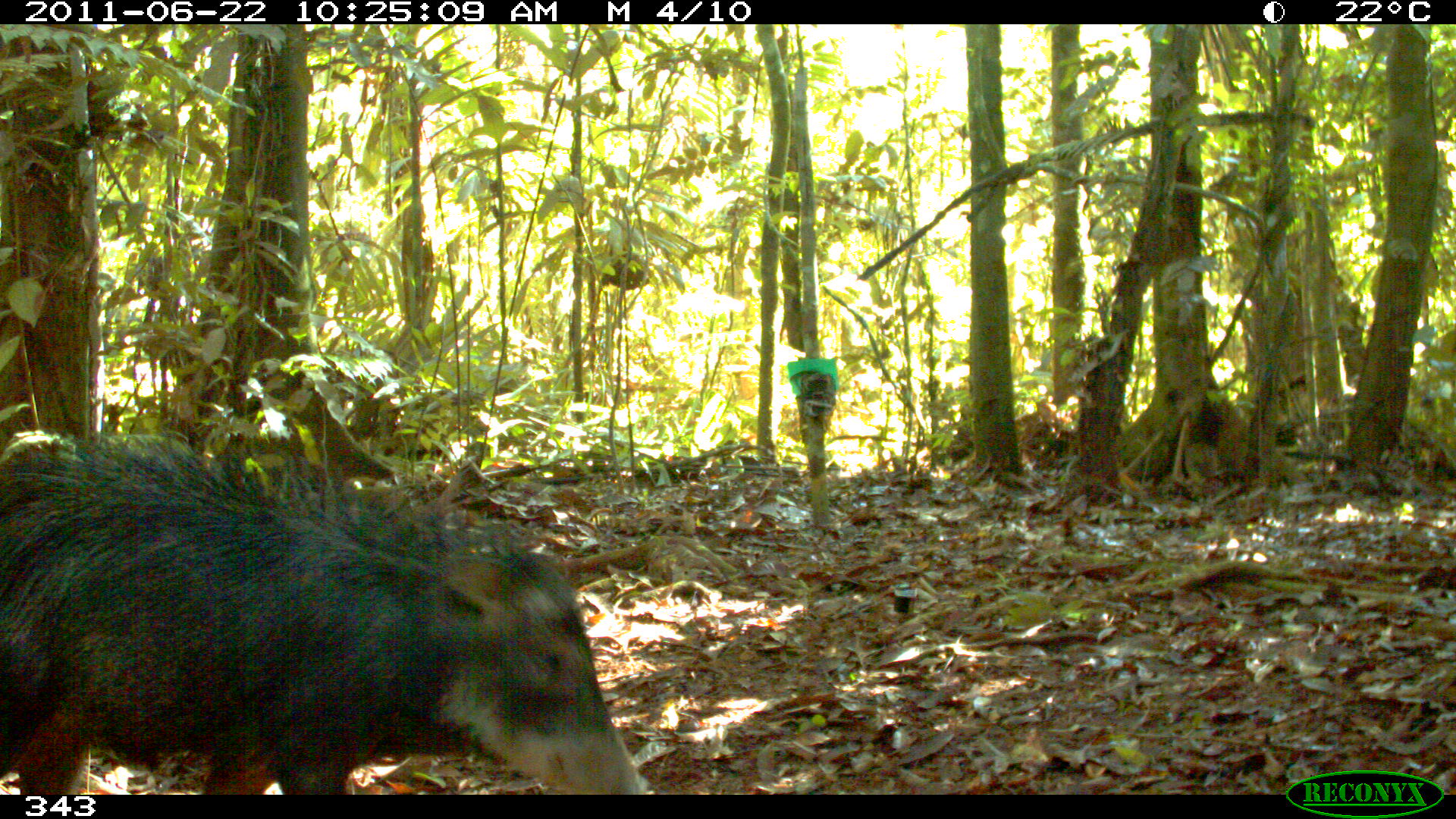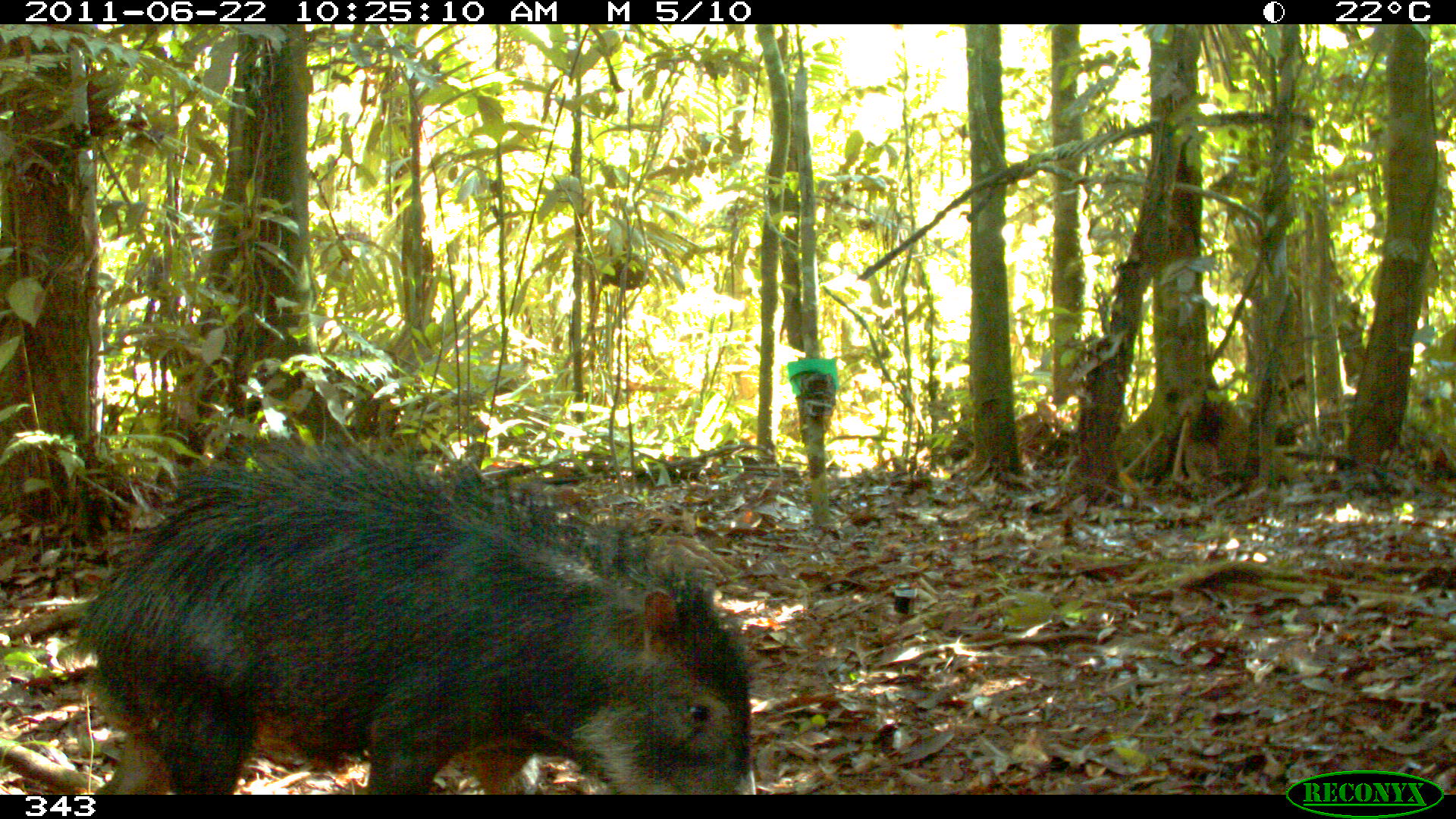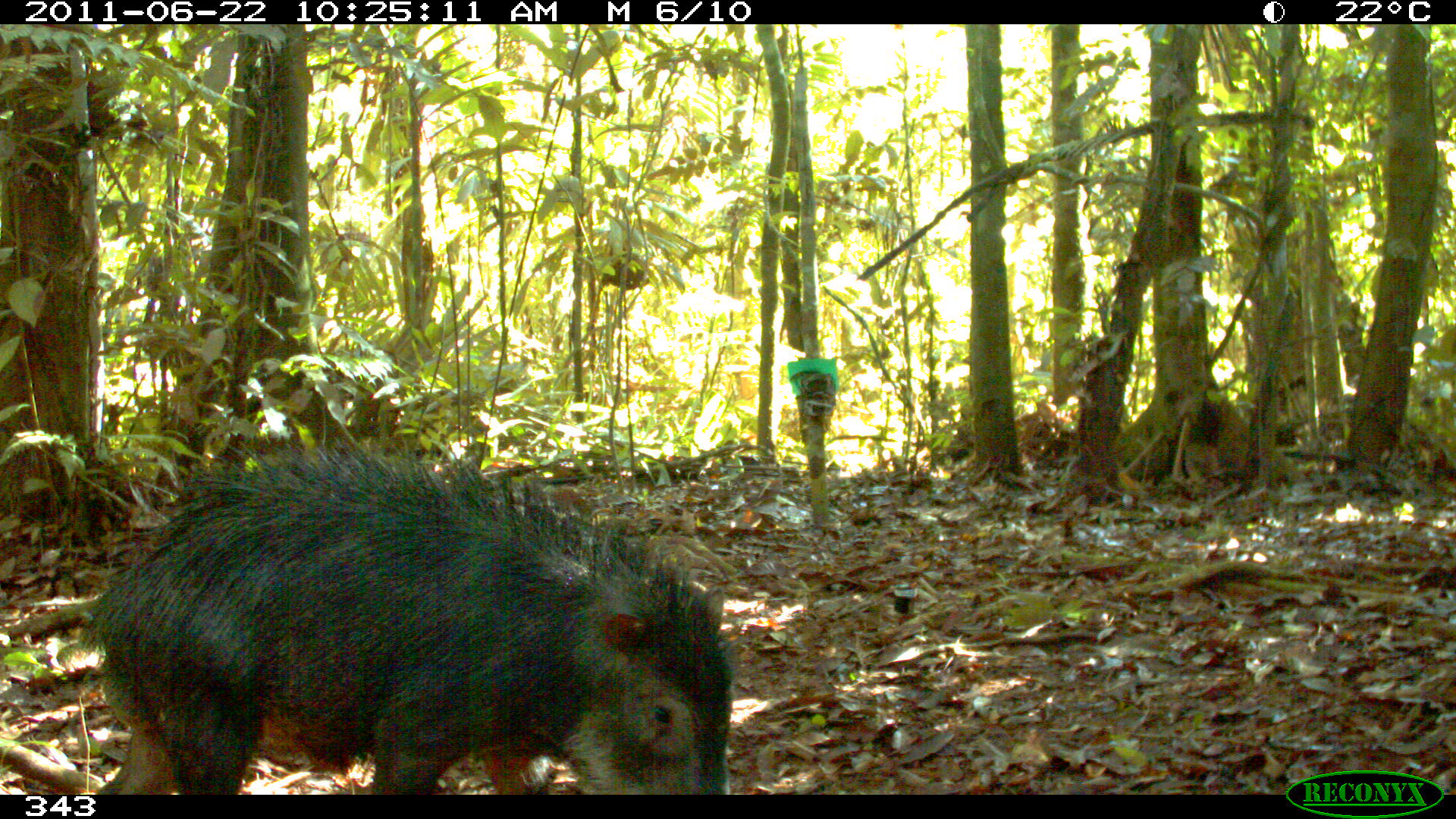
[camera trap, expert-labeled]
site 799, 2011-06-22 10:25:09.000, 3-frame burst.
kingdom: Animalia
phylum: Chordata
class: Mammalia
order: Artiodactyla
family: Tayassuidae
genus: Tayassu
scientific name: Tayassu pecari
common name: white-lipped peccary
Tayassu pecari (white-lipped peccary).